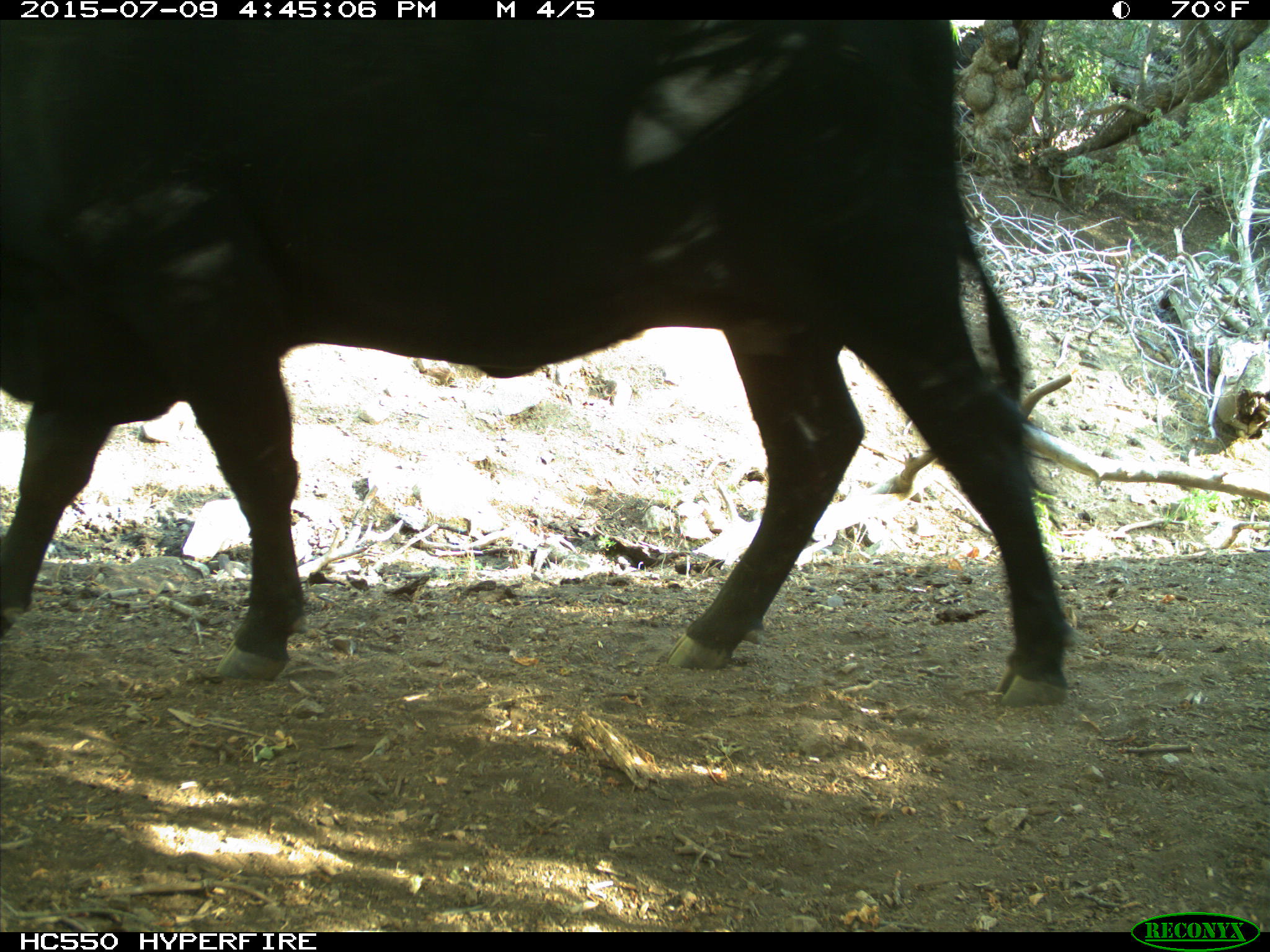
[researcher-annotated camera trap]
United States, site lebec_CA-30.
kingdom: Animalia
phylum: Chordata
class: Mammalia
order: Artiodactyla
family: Bovidae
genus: Bos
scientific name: Bos taurus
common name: domestic cow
Bos taurus (domestic cow).